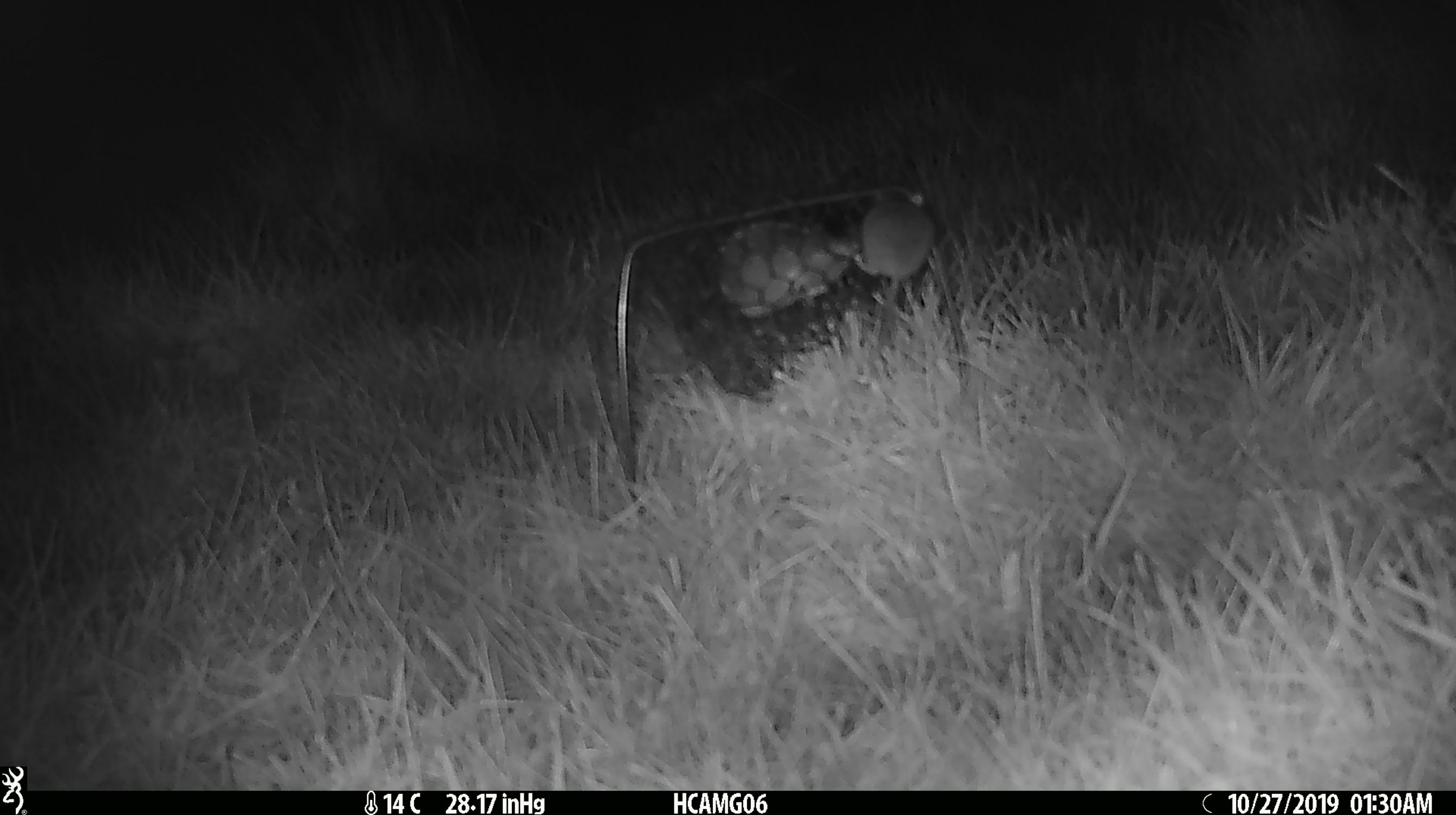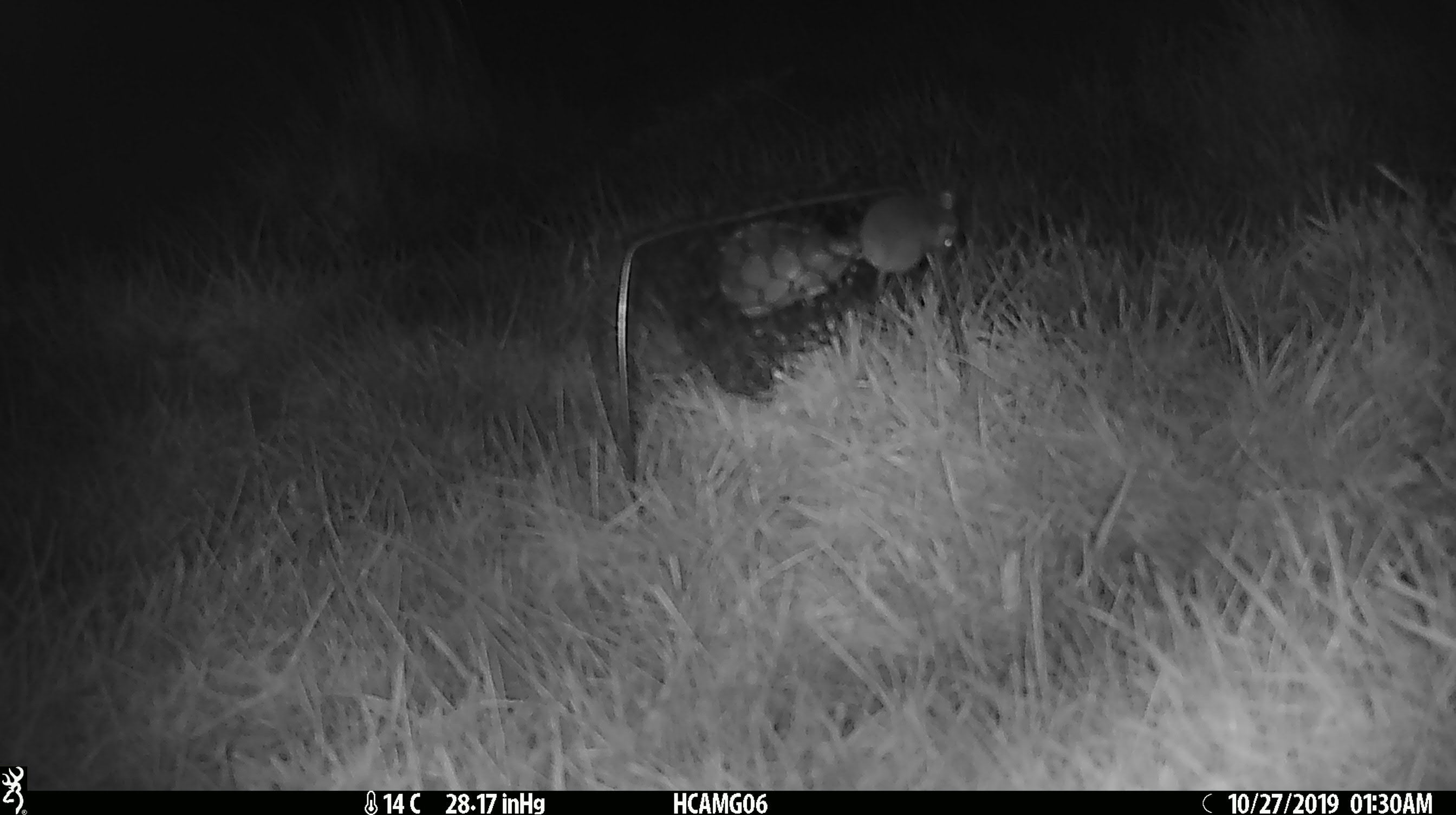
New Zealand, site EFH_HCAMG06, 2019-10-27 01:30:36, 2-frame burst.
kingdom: Animalia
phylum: Chordata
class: Mammalia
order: Rodentia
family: Muridae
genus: Mus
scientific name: Mus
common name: mouse